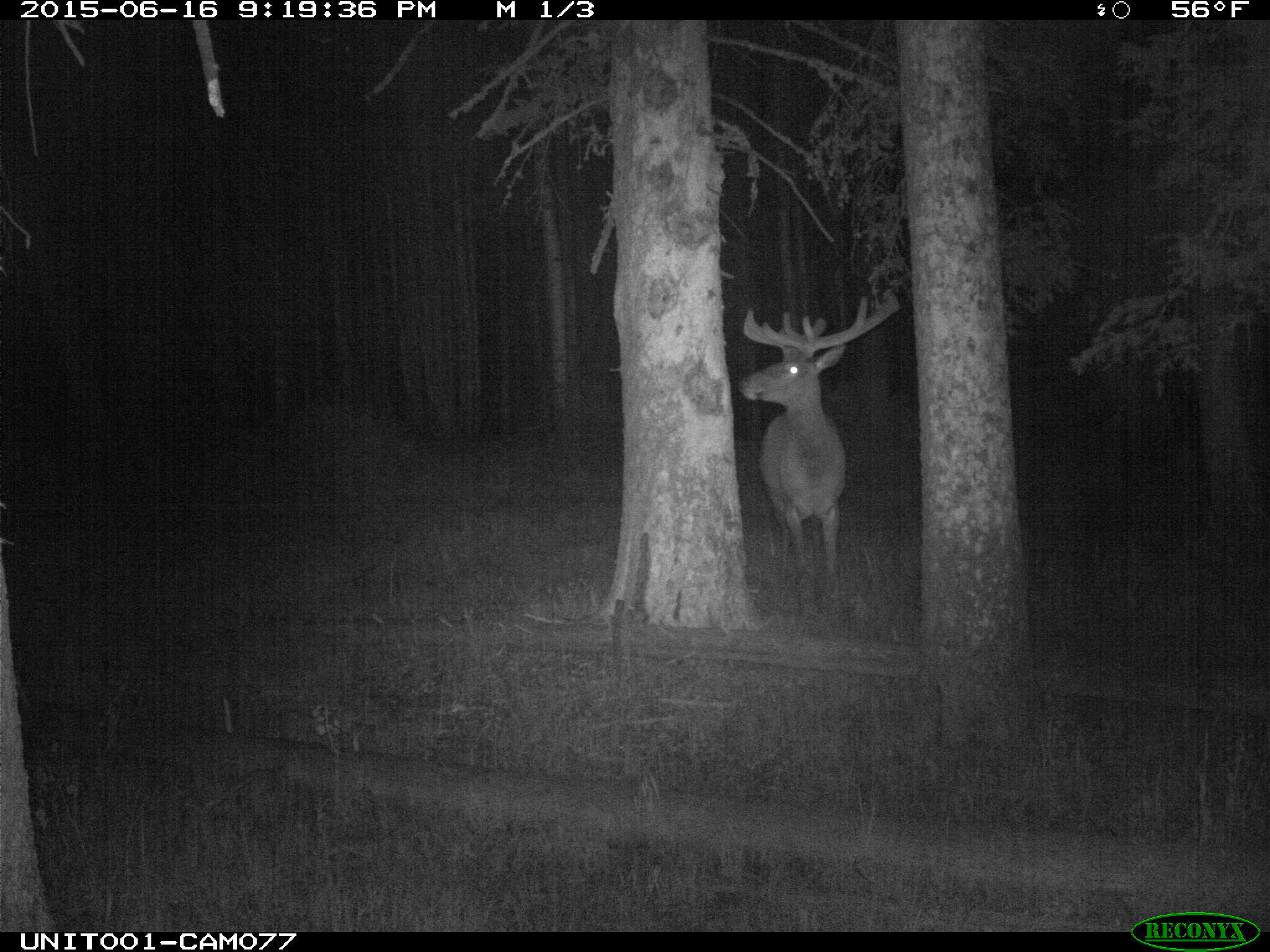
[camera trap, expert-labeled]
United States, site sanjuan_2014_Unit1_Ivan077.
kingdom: Animalia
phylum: Chordata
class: Mammalia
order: Artiodactyla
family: Cervidae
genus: Cervus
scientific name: Cervus elaphus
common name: red deer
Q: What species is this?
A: Cervus elaphus (red deer).